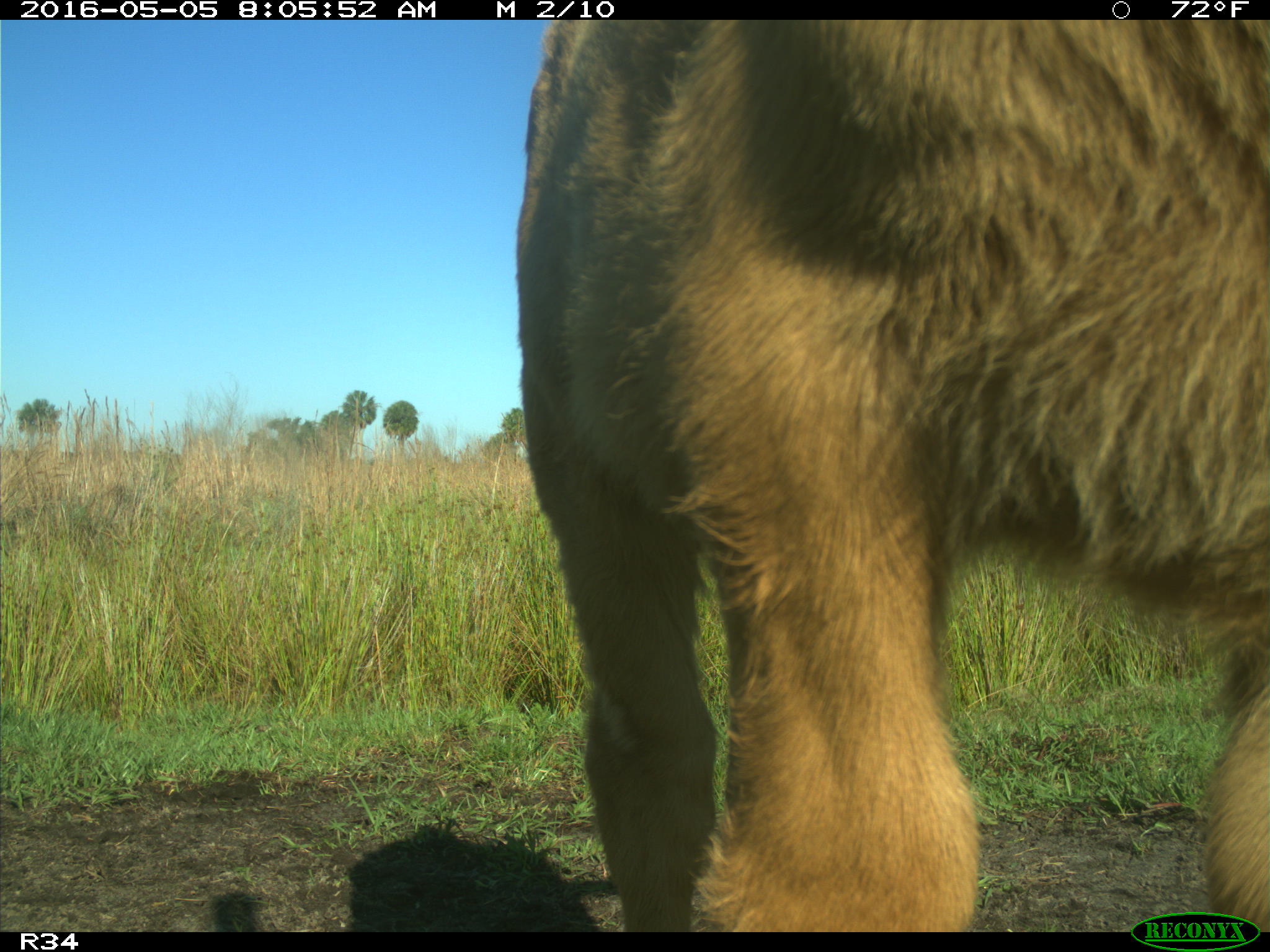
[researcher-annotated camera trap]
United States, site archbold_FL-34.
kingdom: Animalia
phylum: Chordata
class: Mammalia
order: Artiodactyla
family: Bovidae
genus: Bos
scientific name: Bos taurus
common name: domestic cow